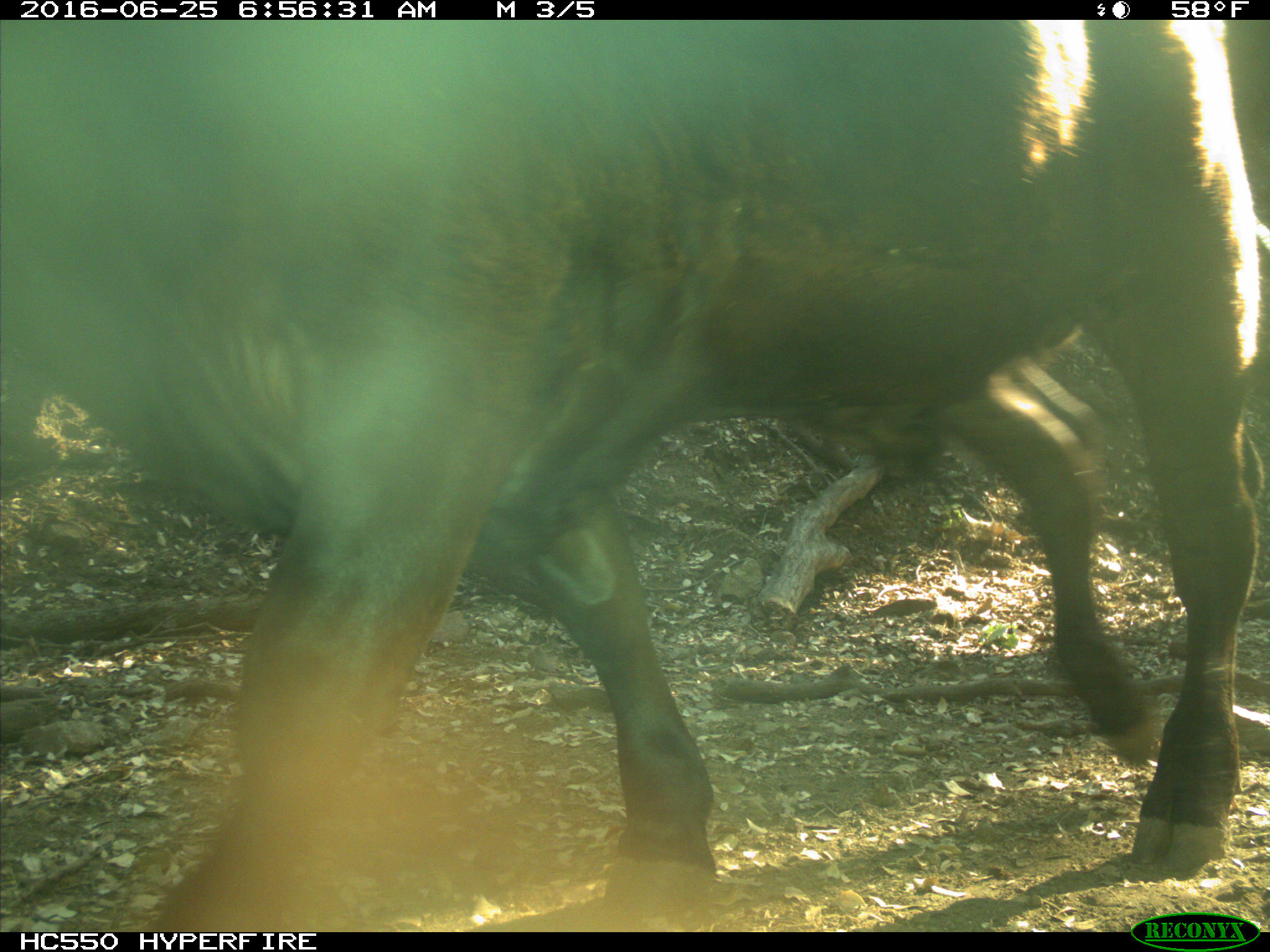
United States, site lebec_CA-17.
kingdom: Animalia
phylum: Chordata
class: Mammalia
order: Artiodactyla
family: Bovidae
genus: Bos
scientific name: Bos taurus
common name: domestic cow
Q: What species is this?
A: Bos taurus (domestic cow).